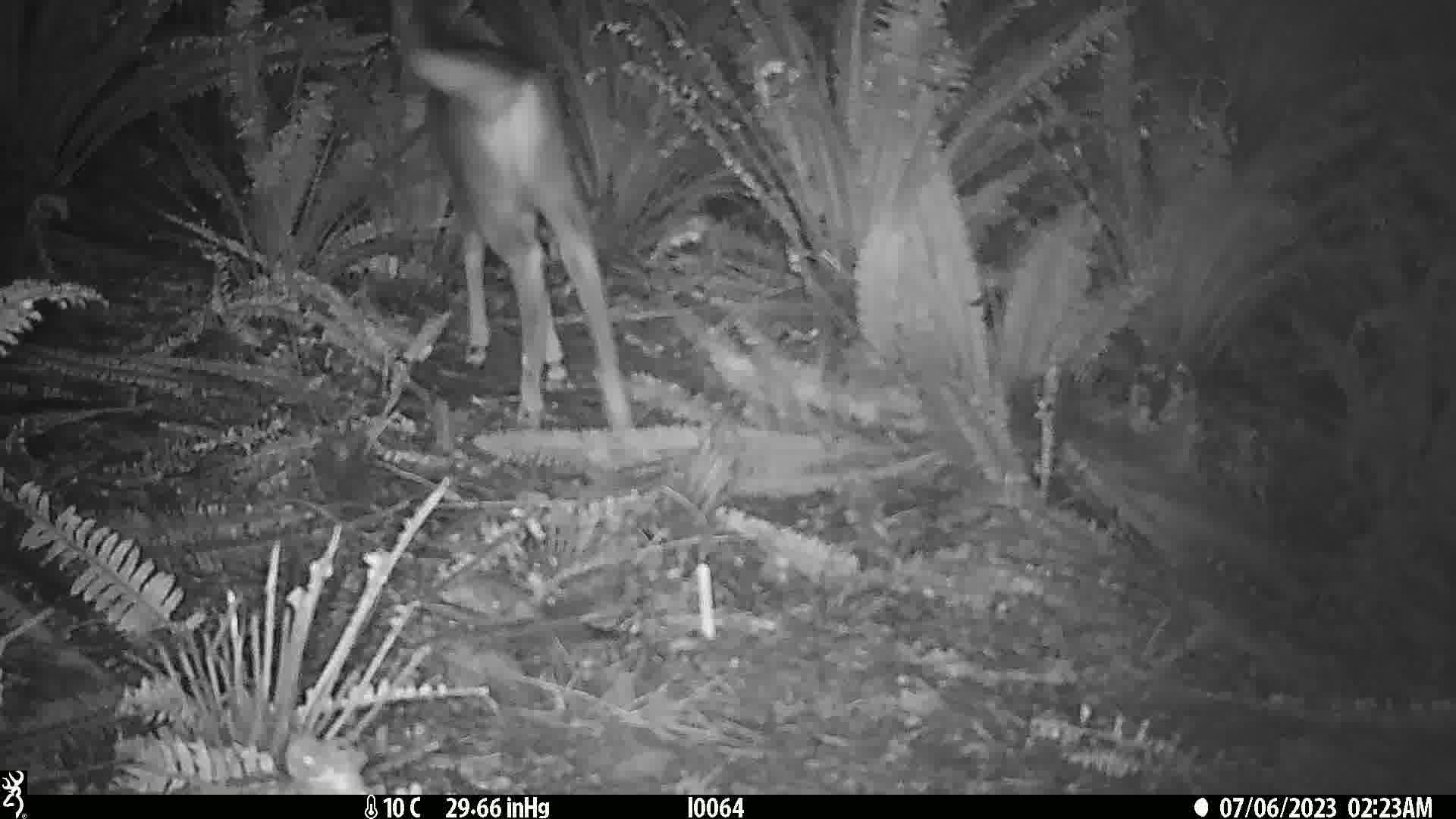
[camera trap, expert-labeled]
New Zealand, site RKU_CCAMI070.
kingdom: Animalia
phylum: Chordata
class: Mammalia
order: Artiodactyla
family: Cervidae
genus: Odocoileus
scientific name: Odocoileus virginianus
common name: white-tailed deer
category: white tailed deer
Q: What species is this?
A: White tailed deer (white-tailed deer) (Odocoileus virginianus).